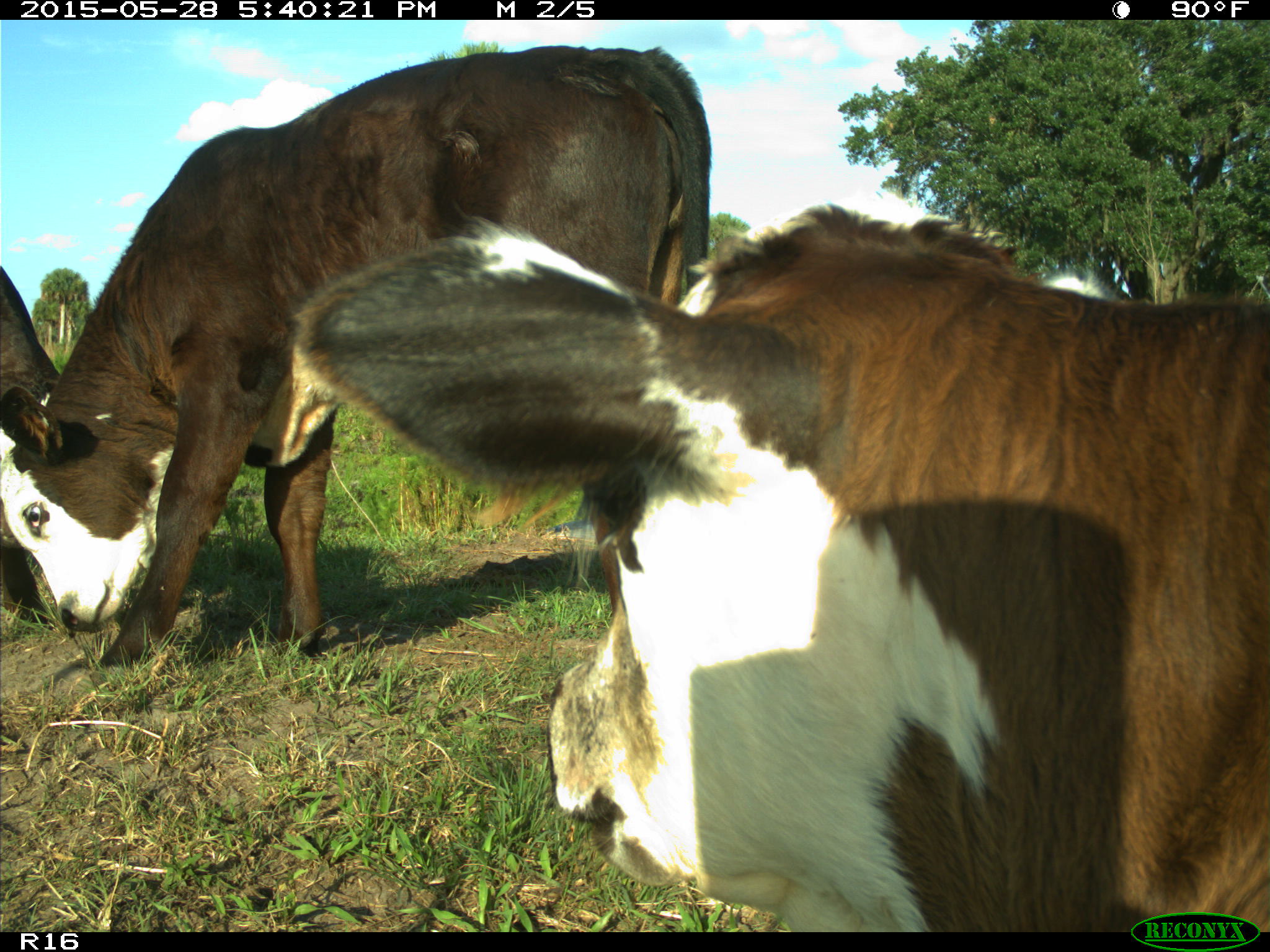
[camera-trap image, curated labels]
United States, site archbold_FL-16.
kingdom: Animalia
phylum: Chordata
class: Mammalia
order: Artiodactyla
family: Bovidae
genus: Bos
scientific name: Bos taurus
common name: domestic cow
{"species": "Bos taurus (domestic cow)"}